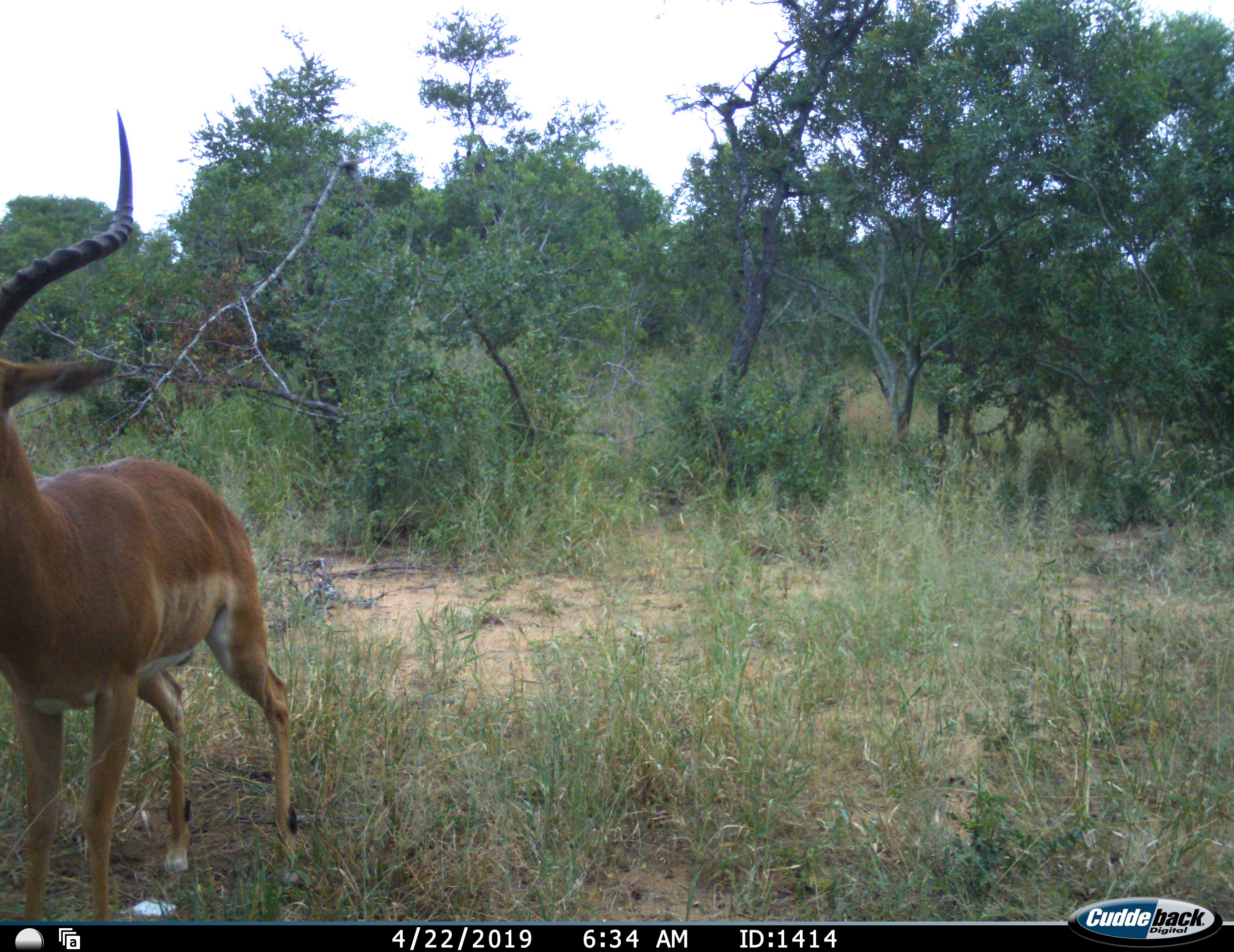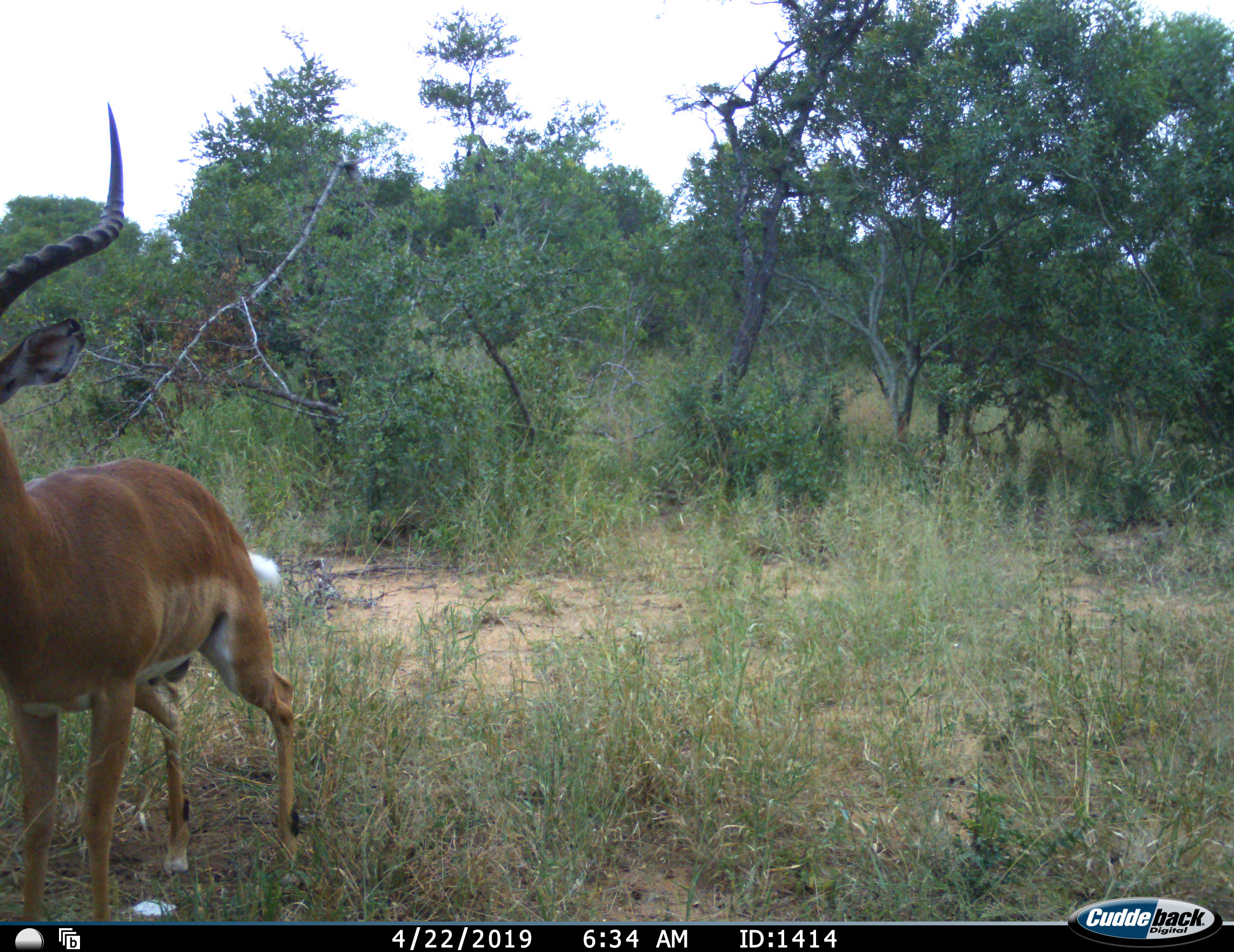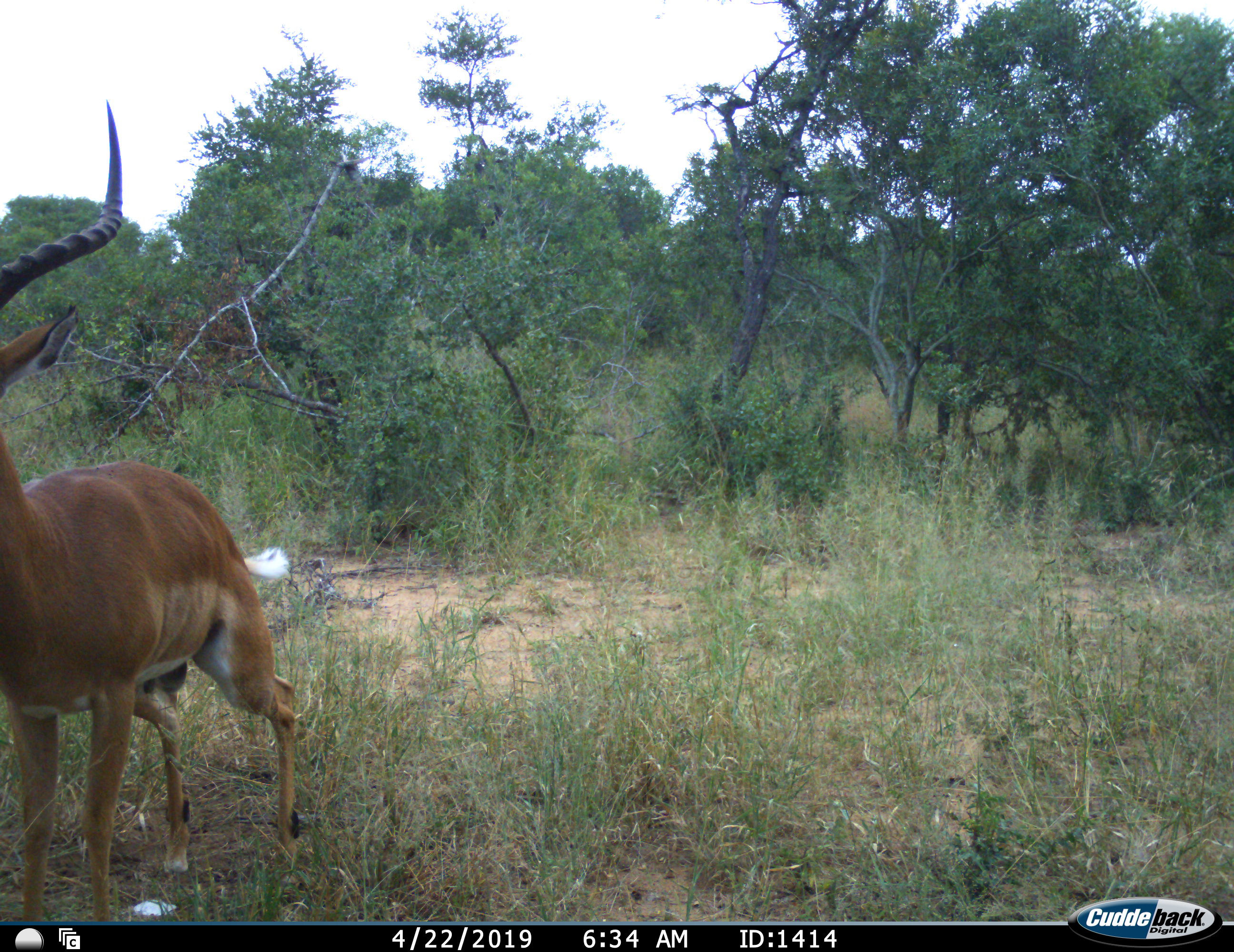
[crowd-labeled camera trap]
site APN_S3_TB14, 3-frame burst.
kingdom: Animalia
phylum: Chordata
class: Mammalia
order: Artiodactyla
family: Bovidae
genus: Aepyceros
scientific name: Aepyceros melampus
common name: impala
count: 1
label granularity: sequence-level